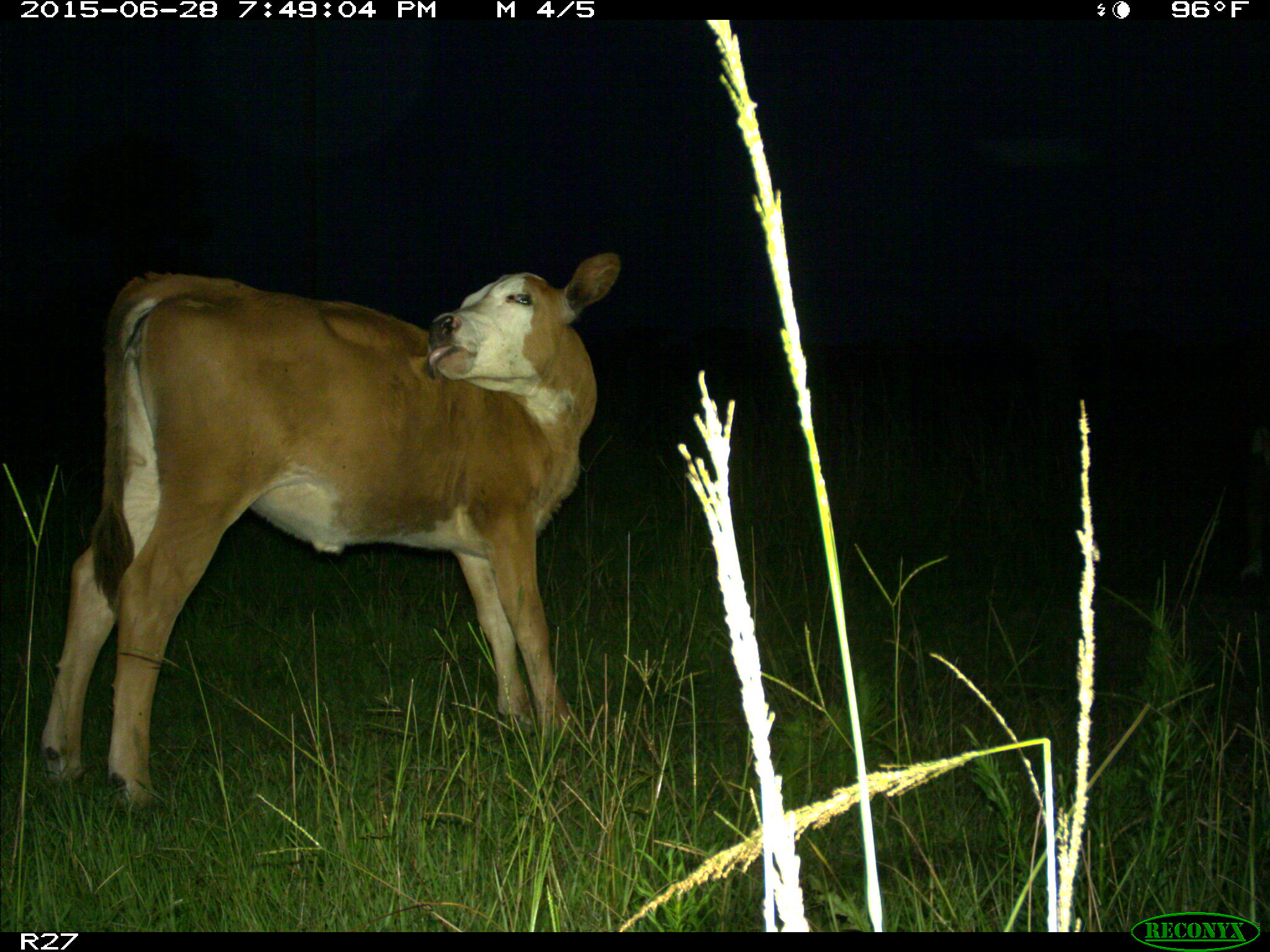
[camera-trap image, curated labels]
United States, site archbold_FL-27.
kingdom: Animalia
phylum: Chordata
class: Mammalia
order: Artiodactyla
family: Bovidae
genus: Bos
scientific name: Bos taurus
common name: domestic cow